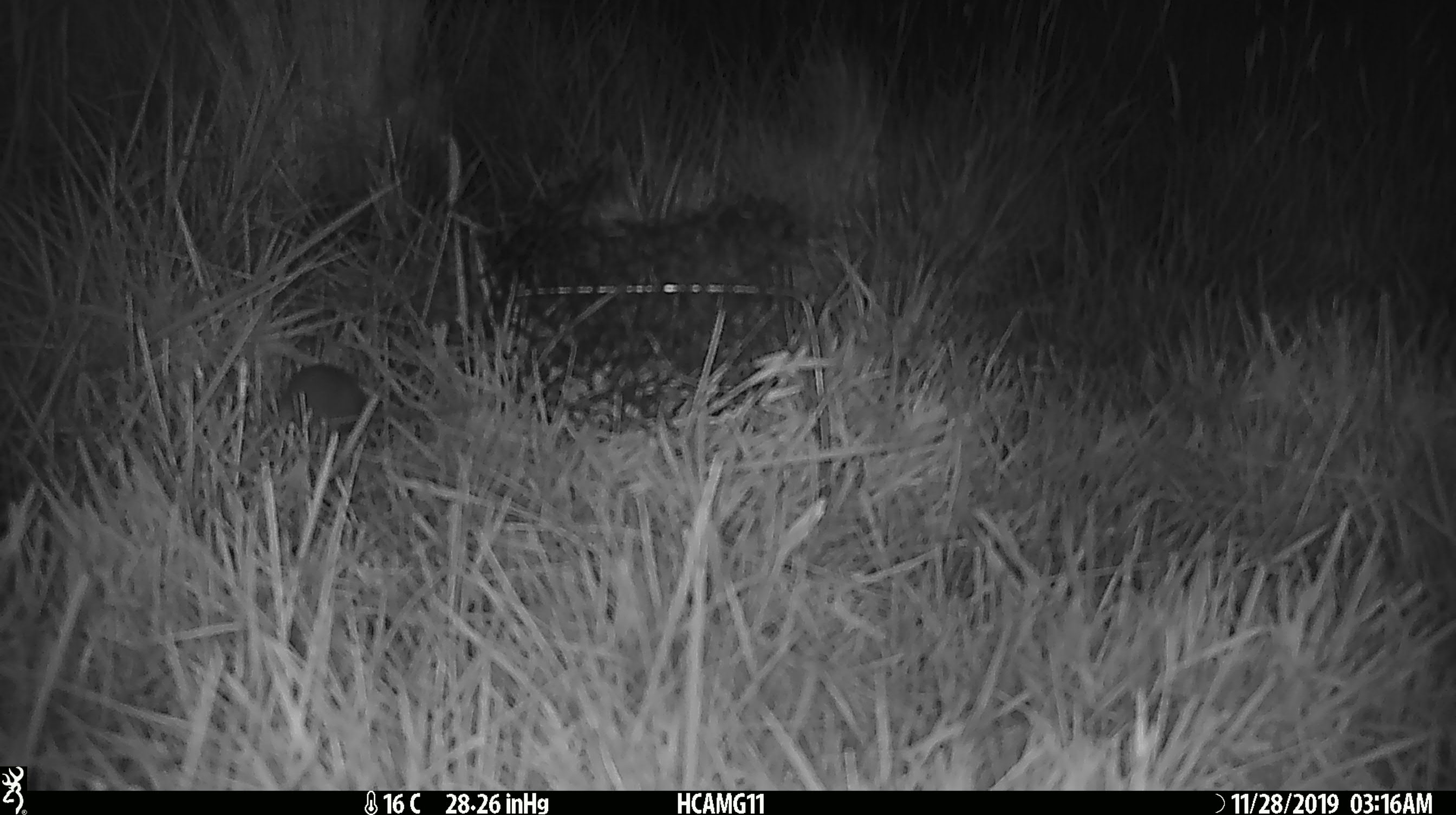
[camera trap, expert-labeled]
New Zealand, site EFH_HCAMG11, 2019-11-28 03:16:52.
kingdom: Animalia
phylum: Chordata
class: Mammalia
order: Rodentia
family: Muridae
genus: Mus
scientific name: Mus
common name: mouse